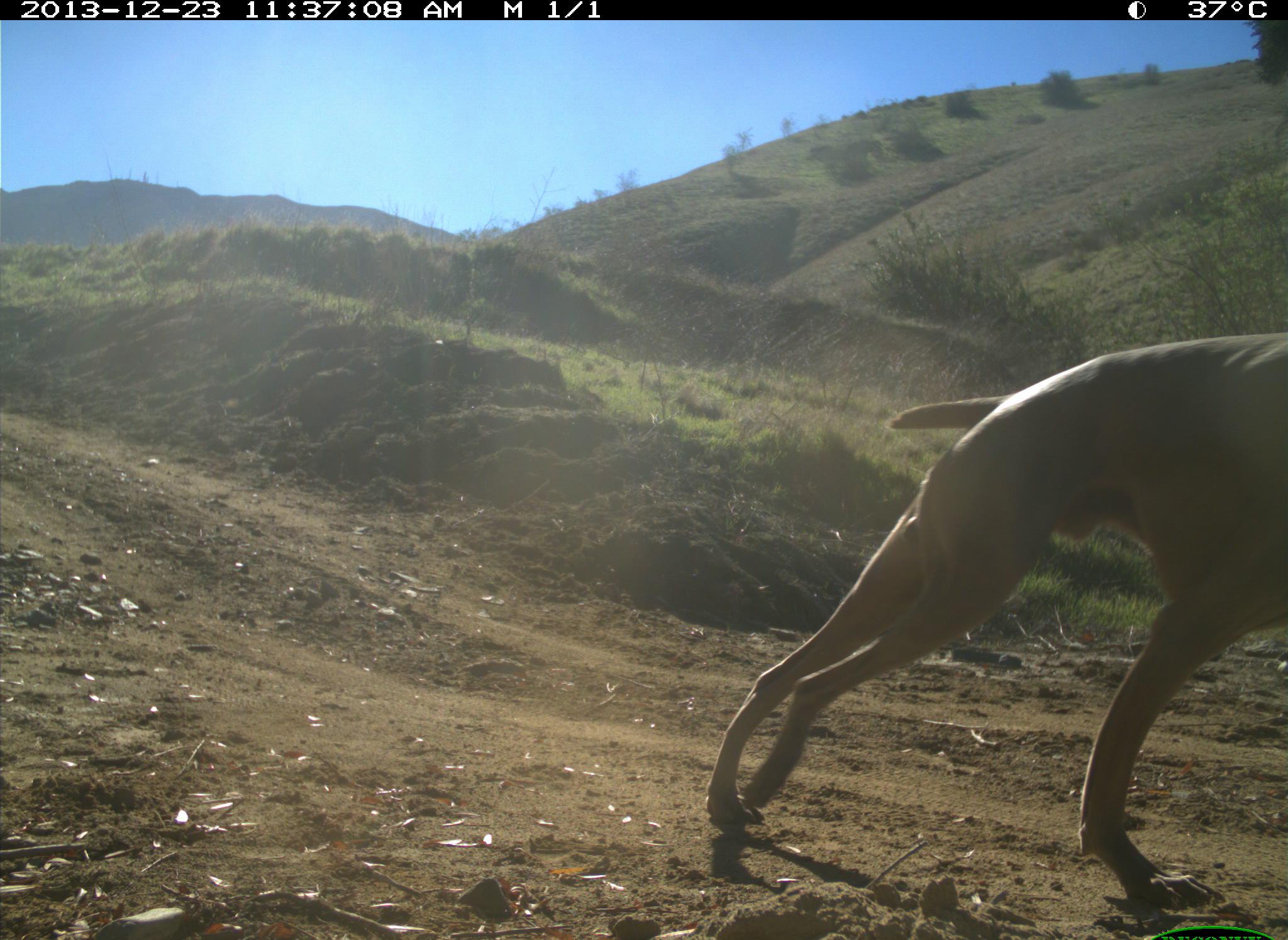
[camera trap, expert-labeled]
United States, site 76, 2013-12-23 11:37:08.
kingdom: Animalia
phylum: Chordata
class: Mammalia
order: Carnivora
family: Canidae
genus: Canis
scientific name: Canis familiaris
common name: domestic dog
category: dog